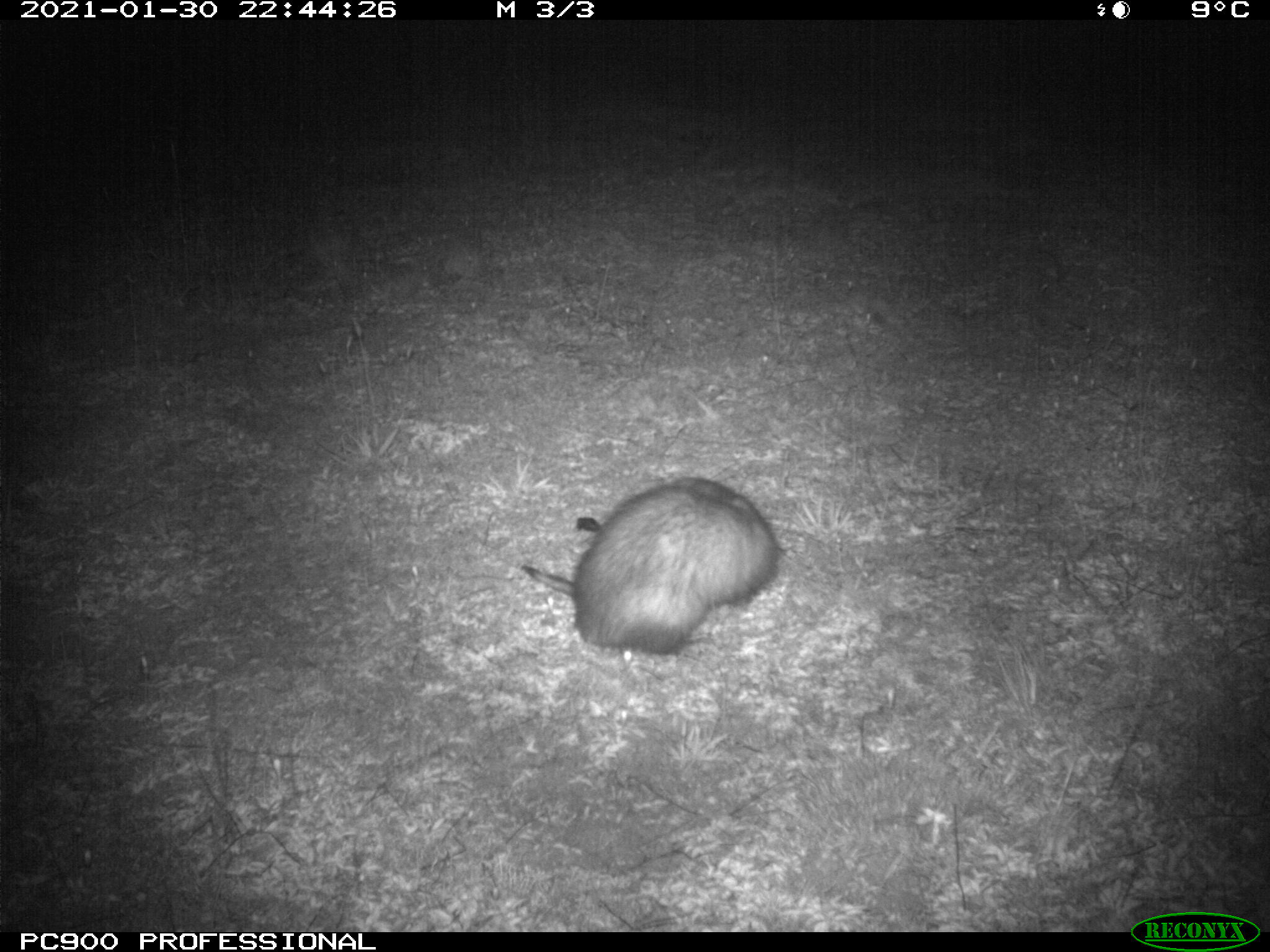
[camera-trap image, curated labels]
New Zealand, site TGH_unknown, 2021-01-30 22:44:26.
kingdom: Animalia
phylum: Chordata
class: Mammalia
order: Carnivora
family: Mustelidae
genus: Mustela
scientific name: Mustela furo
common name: ferret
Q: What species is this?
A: Ferret (Mustela furo).